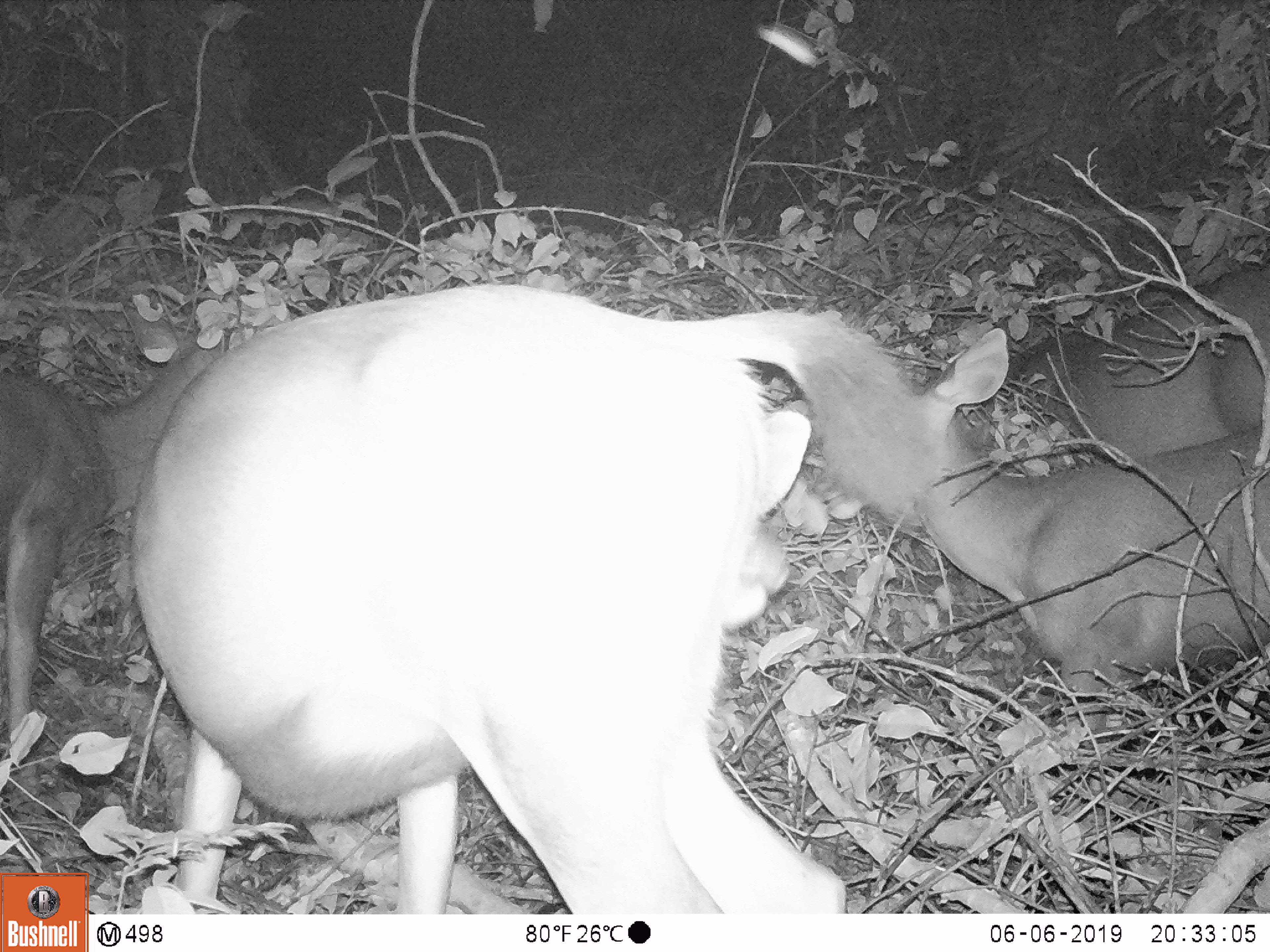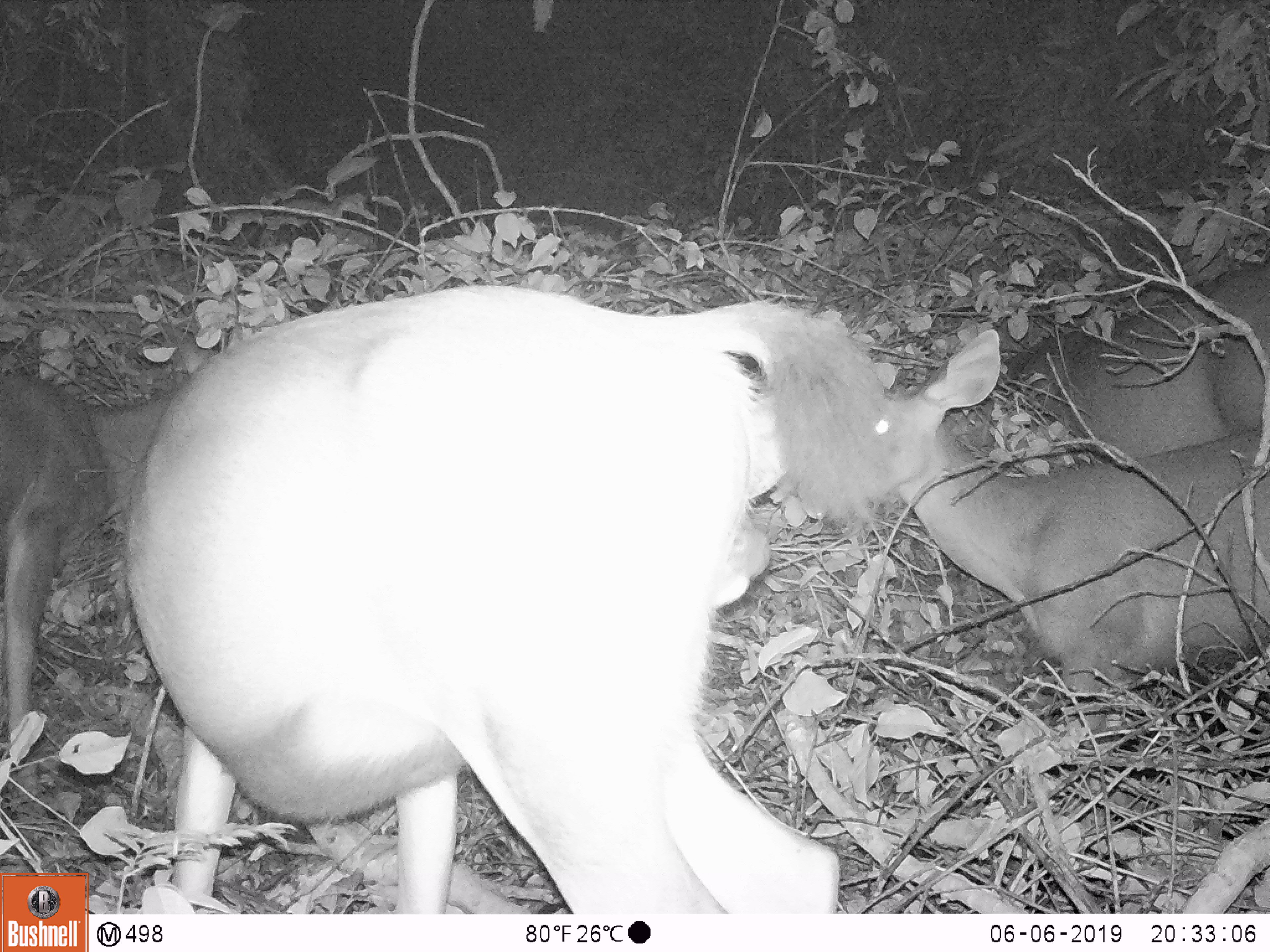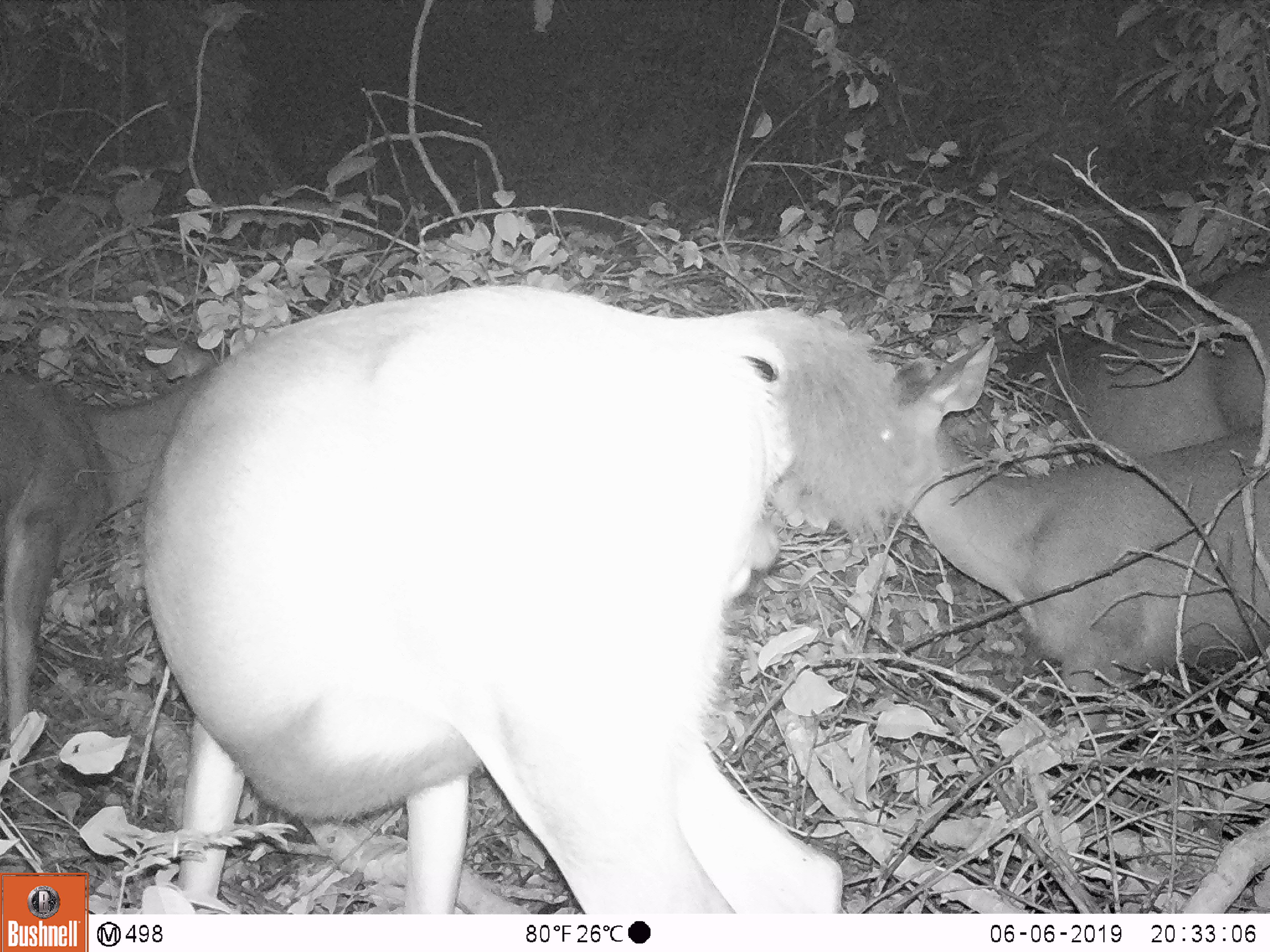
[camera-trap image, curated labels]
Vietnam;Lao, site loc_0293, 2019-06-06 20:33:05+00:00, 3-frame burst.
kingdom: Animalia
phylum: Chordata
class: Mammalia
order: Artiodactyla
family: Cervidae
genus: Rusa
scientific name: Rusa unicolor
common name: sambar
Sambar (Rusa unicolor). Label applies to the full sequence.